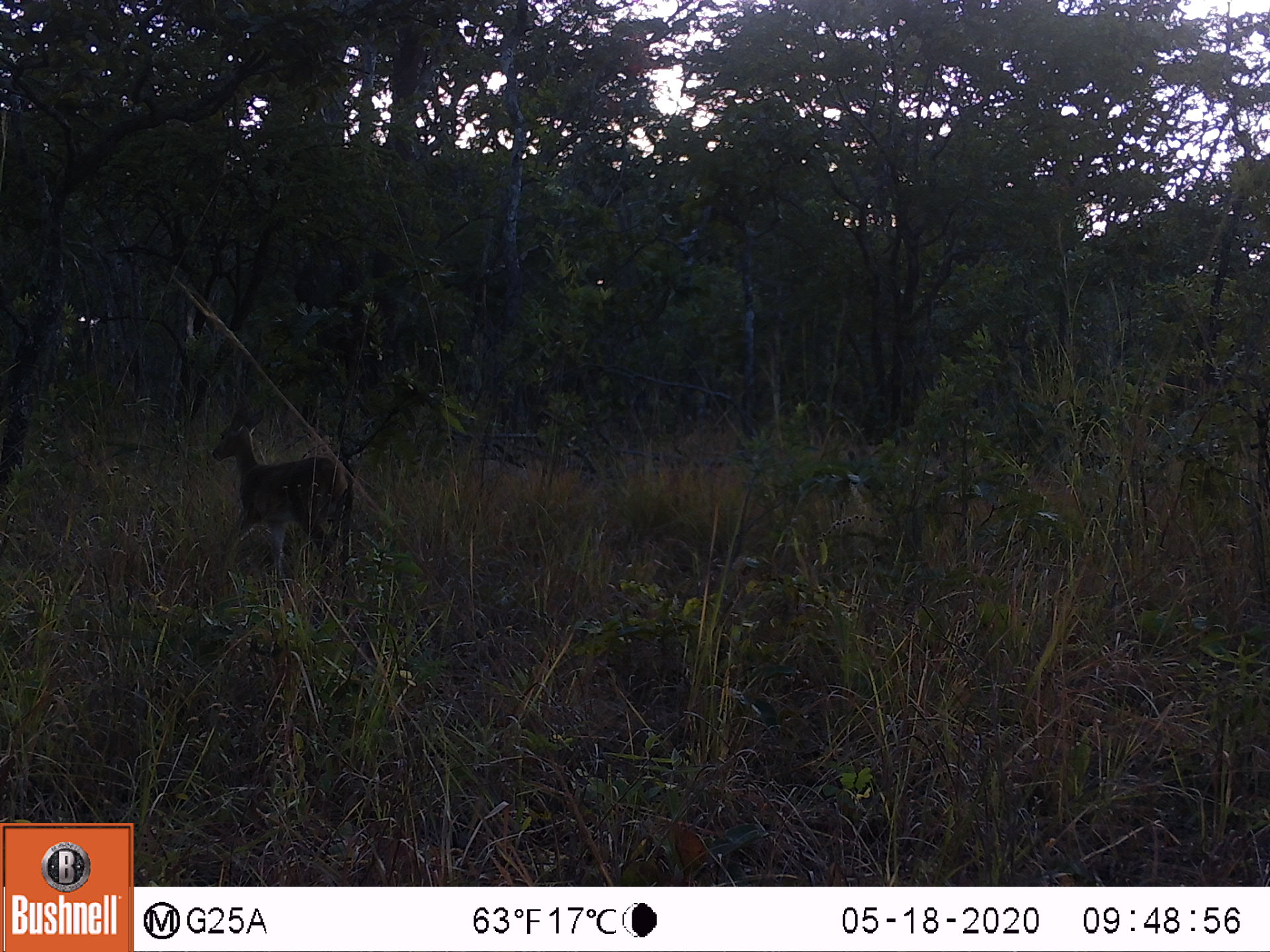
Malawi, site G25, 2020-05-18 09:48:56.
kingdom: Animalia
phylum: Chordata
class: Mammalia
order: Artiodactyla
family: Bovidae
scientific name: Antilopinae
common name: small antelope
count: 1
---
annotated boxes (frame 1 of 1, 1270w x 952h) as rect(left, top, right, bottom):
small antelope: rect(202, 400, 359, 582)